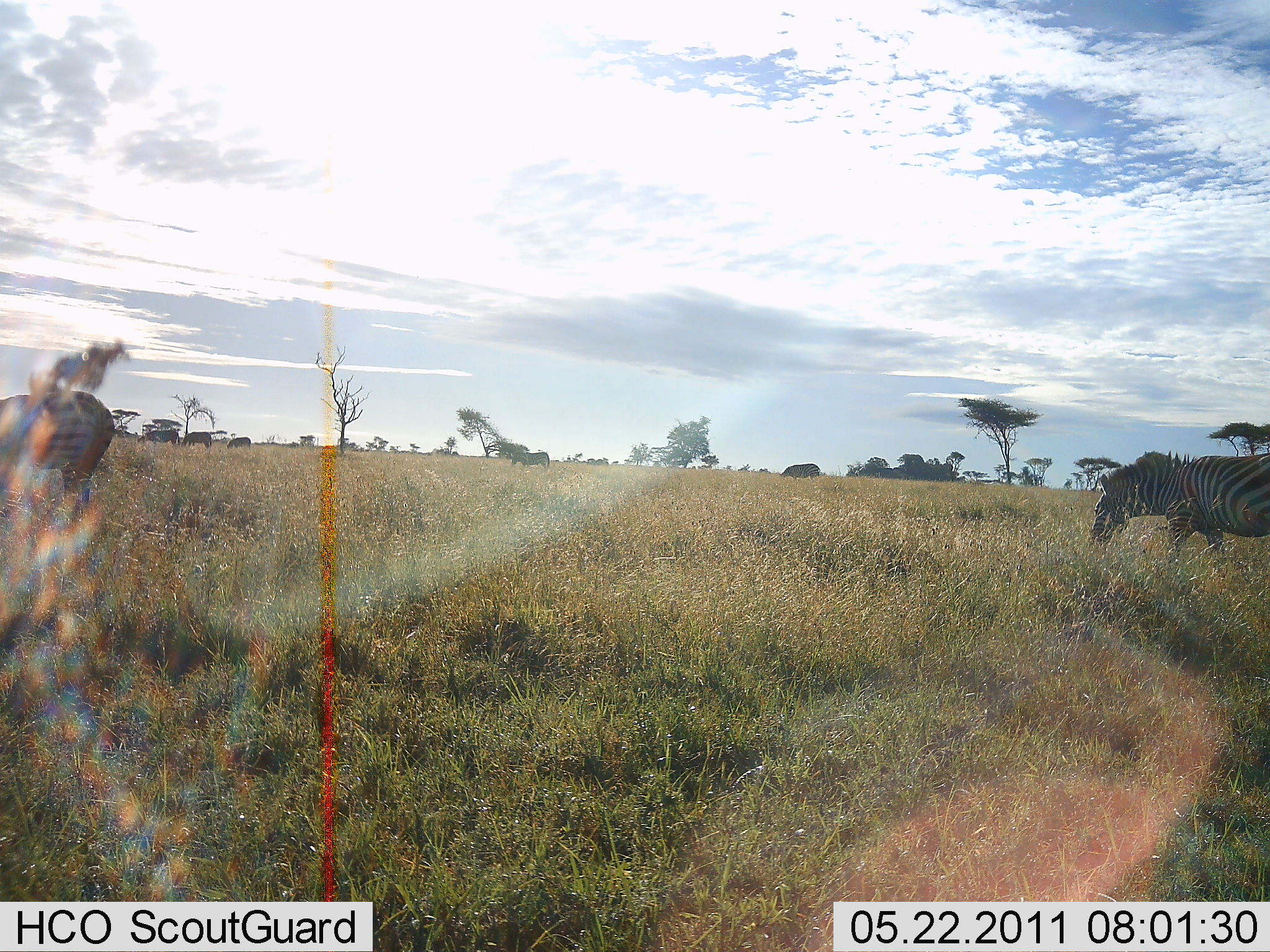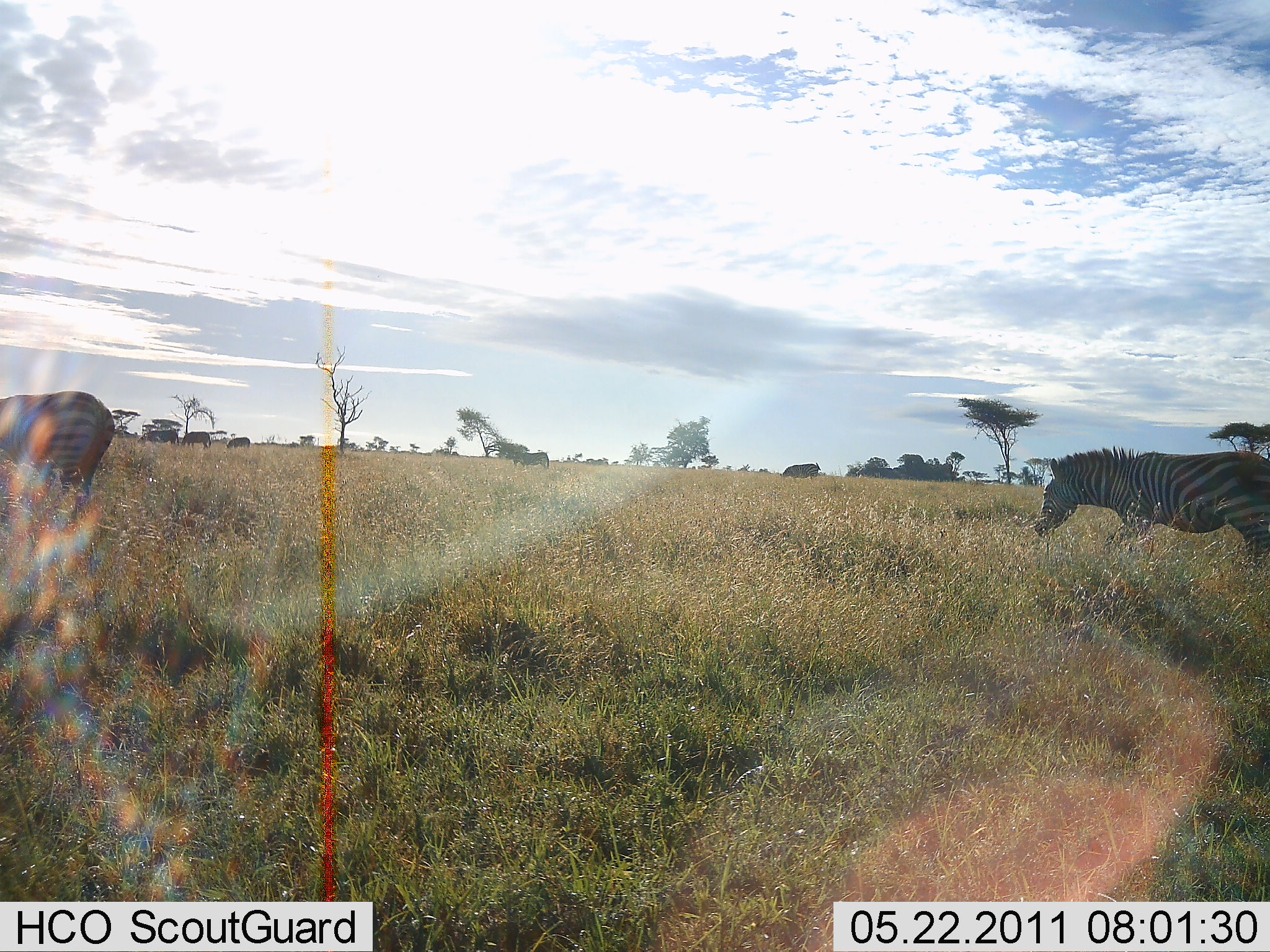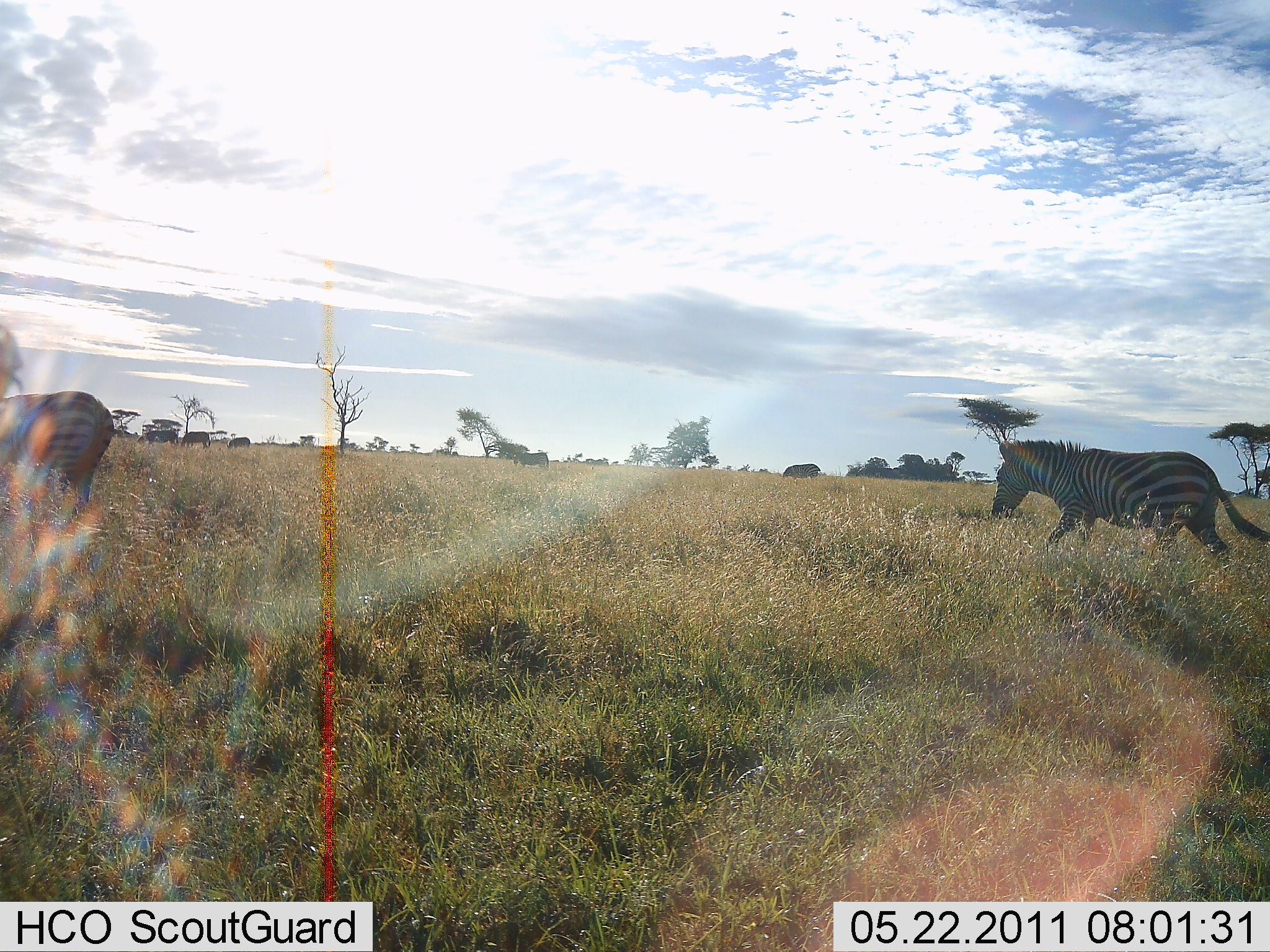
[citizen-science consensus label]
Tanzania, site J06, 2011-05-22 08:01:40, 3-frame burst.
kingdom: Animalia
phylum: Chordata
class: Mammalia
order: Perissodactyla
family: Equidae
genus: Equus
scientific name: Equus quagga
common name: plains zebra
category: zebra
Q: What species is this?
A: Zebra (plains zebra) (Equus quagga).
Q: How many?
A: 2.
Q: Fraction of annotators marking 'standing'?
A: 38%.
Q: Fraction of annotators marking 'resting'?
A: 0%.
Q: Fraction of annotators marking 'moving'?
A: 92%.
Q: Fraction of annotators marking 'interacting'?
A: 0%.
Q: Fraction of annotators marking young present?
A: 0%.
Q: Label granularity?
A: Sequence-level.